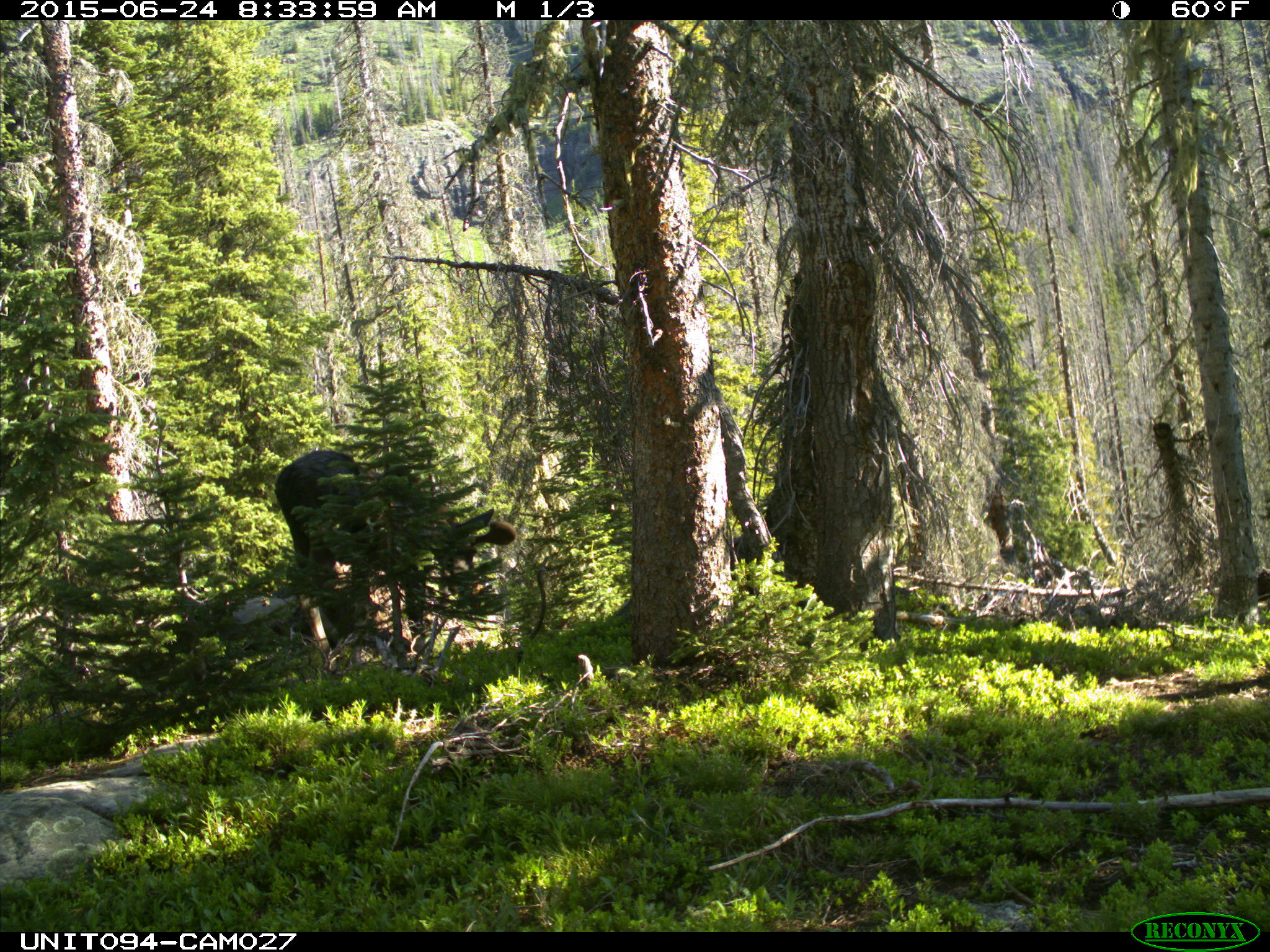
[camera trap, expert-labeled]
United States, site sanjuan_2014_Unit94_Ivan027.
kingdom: Animalia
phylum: Chordata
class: Mammalia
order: Artiodactyla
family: Cervidae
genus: Alces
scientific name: Alces alces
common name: moose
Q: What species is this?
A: Alces alces (moose).